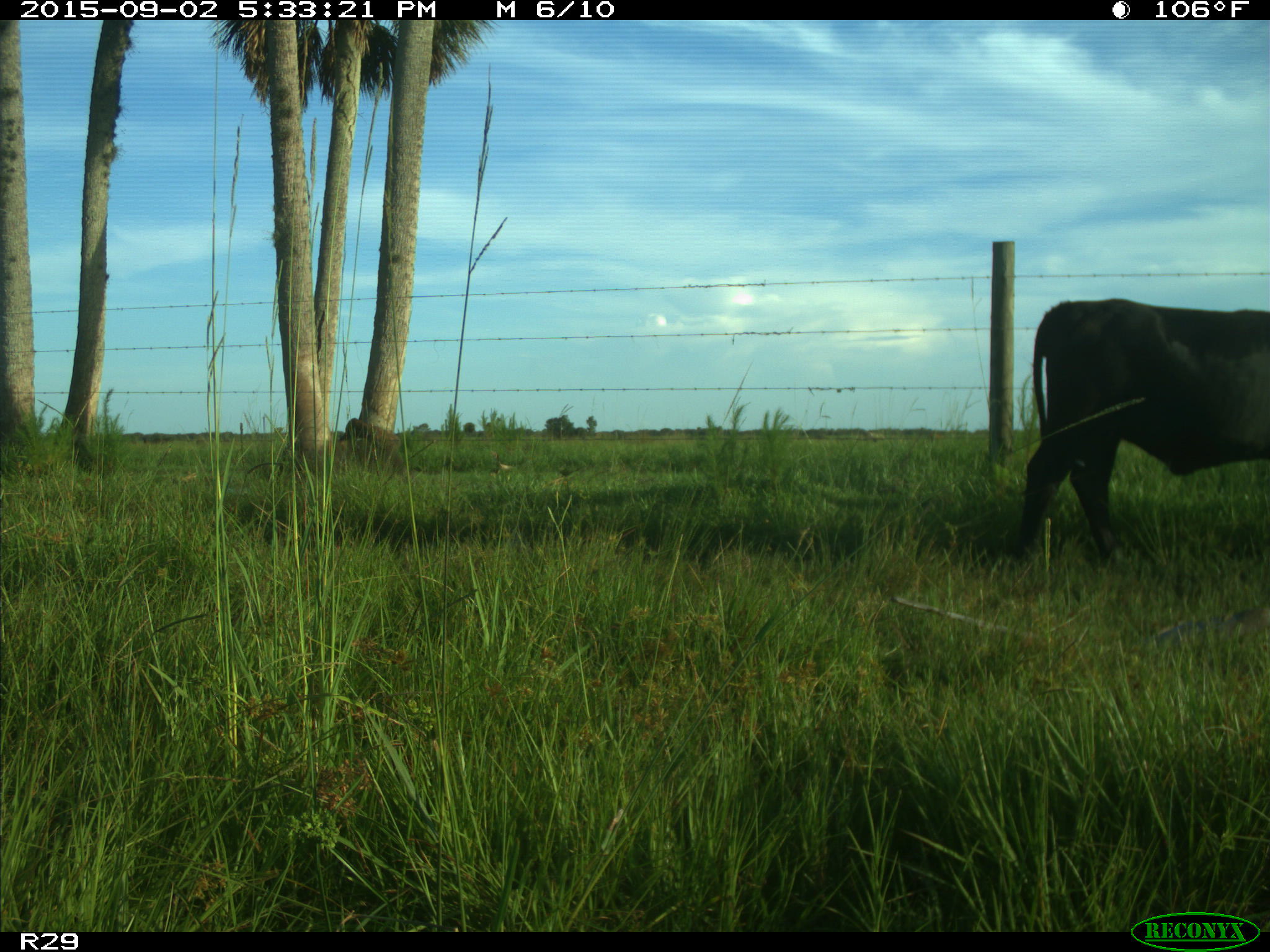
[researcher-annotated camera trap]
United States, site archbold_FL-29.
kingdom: Animalia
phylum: Chordata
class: Mammalia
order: Artiodactyla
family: Bovidae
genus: Bos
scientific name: Bos taurus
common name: domestic cow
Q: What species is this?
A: Bos taurus (domestic cow).